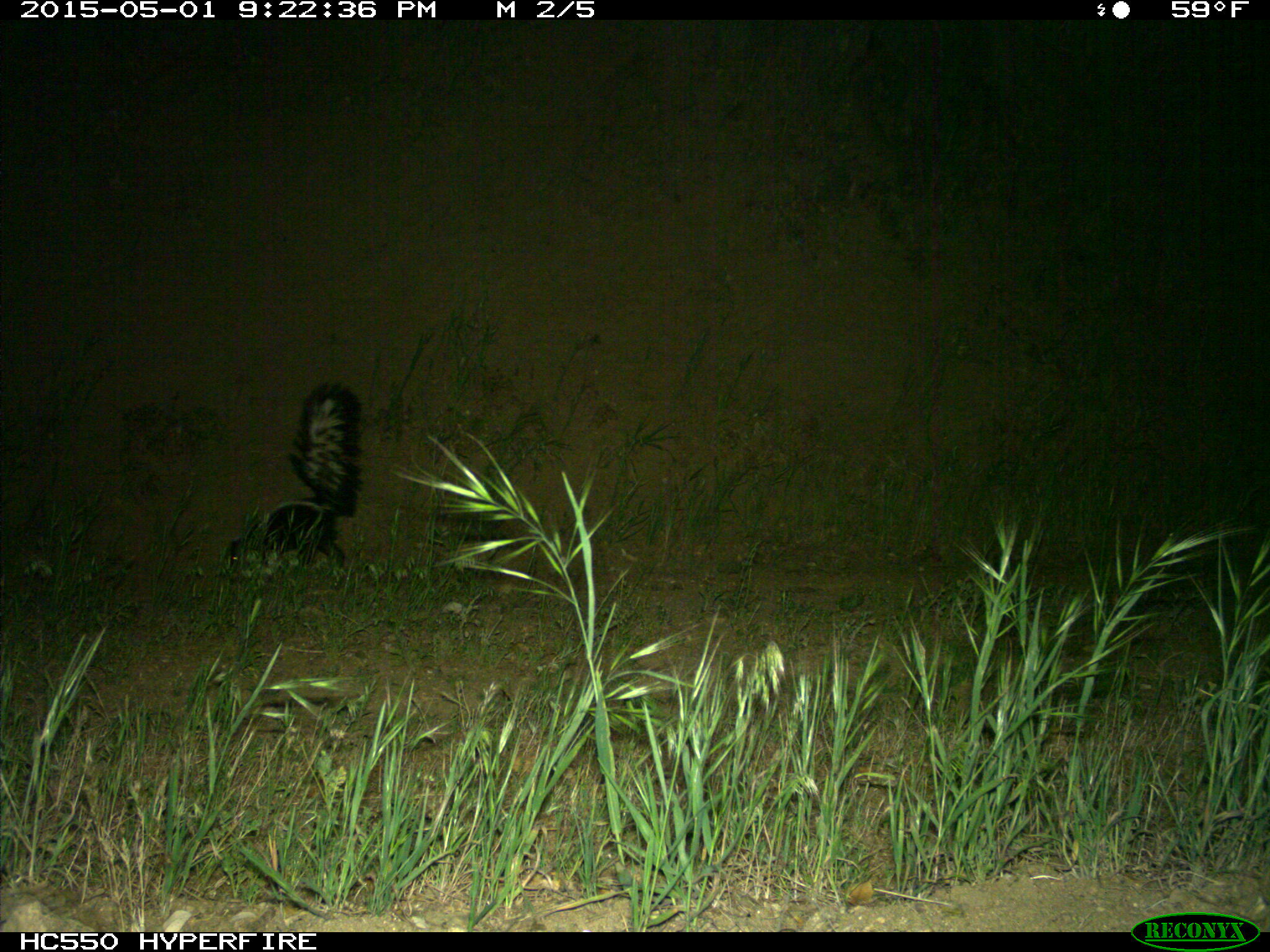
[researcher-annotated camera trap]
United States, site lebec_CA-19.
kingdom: Animalia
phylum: Chordata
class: Mammalia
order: Carnivora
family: Mephitidae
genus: Mephitis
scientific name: Mephitis mephitis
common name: striped skunk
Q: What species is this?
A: Mephitis mephitis (striped skunk).